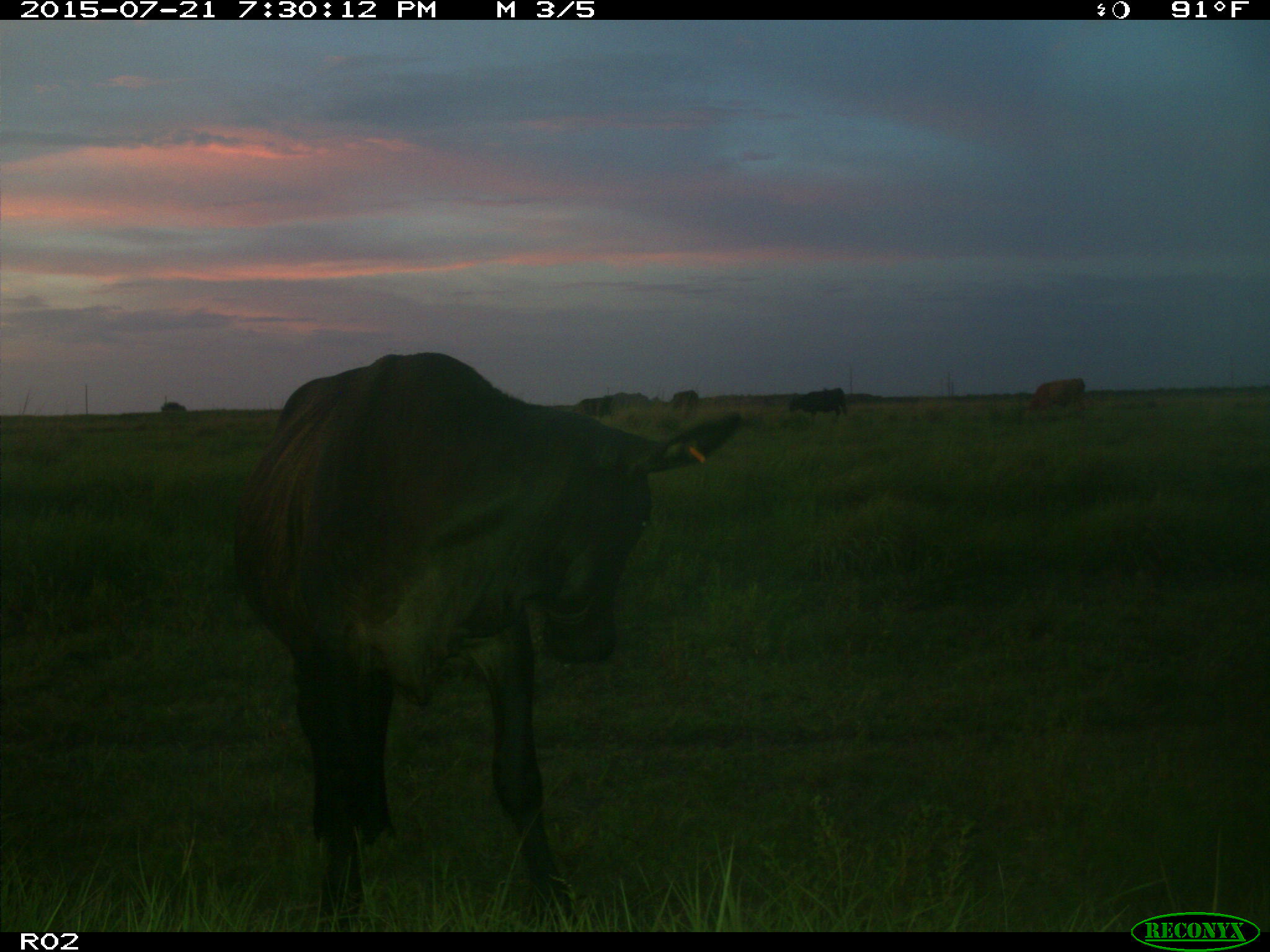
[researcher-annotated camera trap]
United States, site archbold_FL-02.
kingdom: Animalia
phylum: Chordata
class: Mammalia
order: Artiodactyla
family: Bovidae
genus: Bos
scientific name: Bos taurus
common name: domestic cow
Bos taurus (domestic cow).